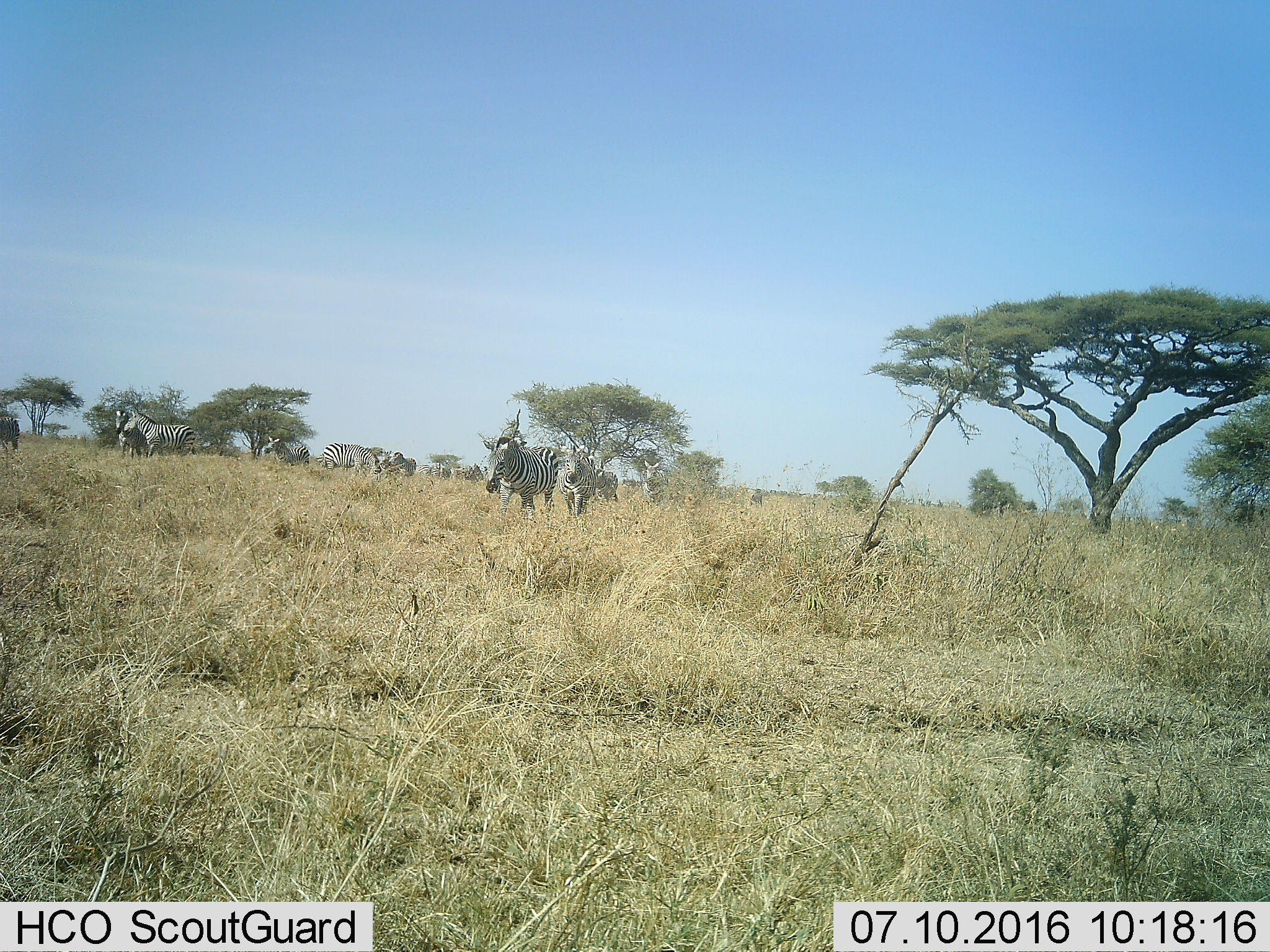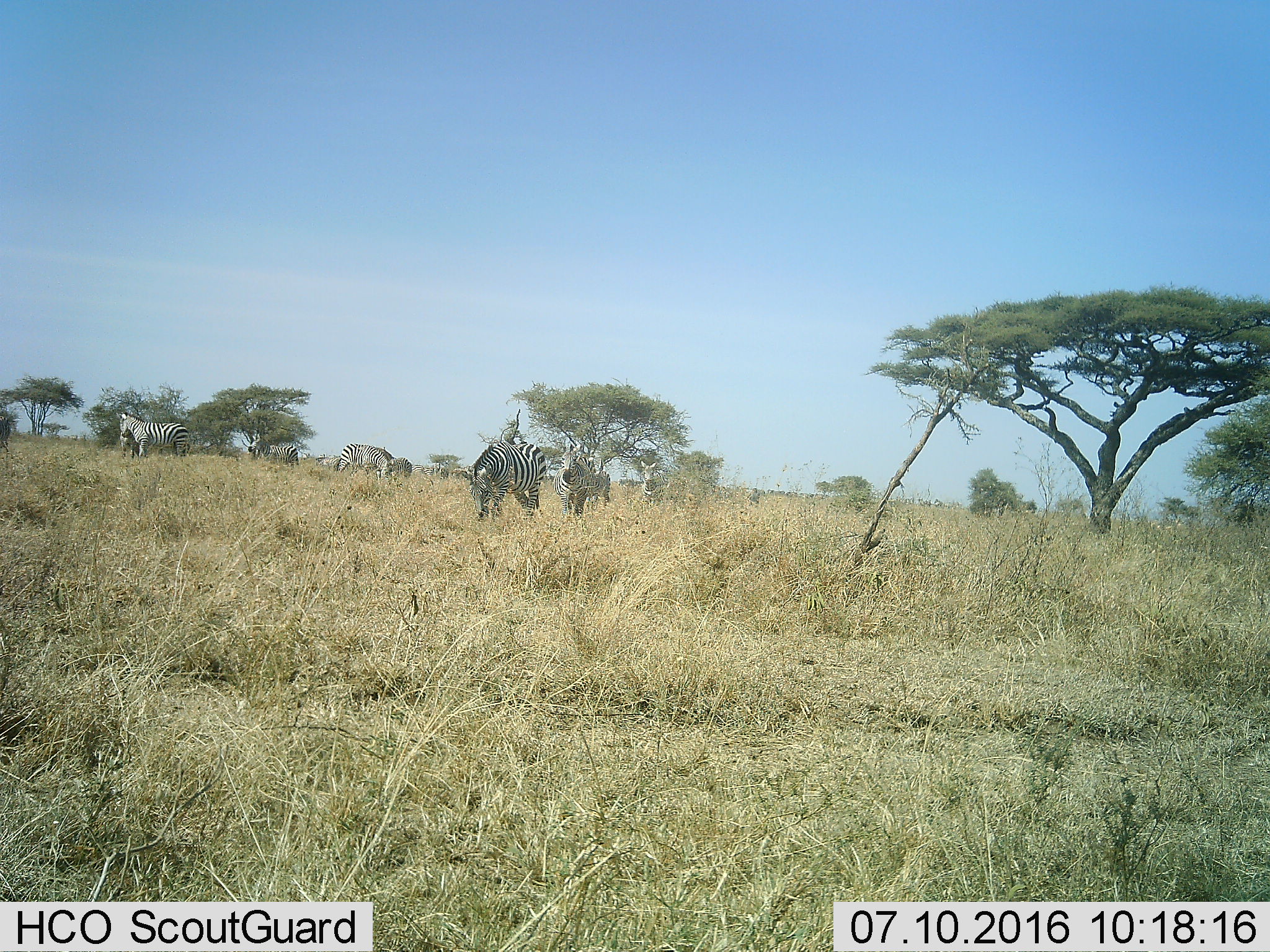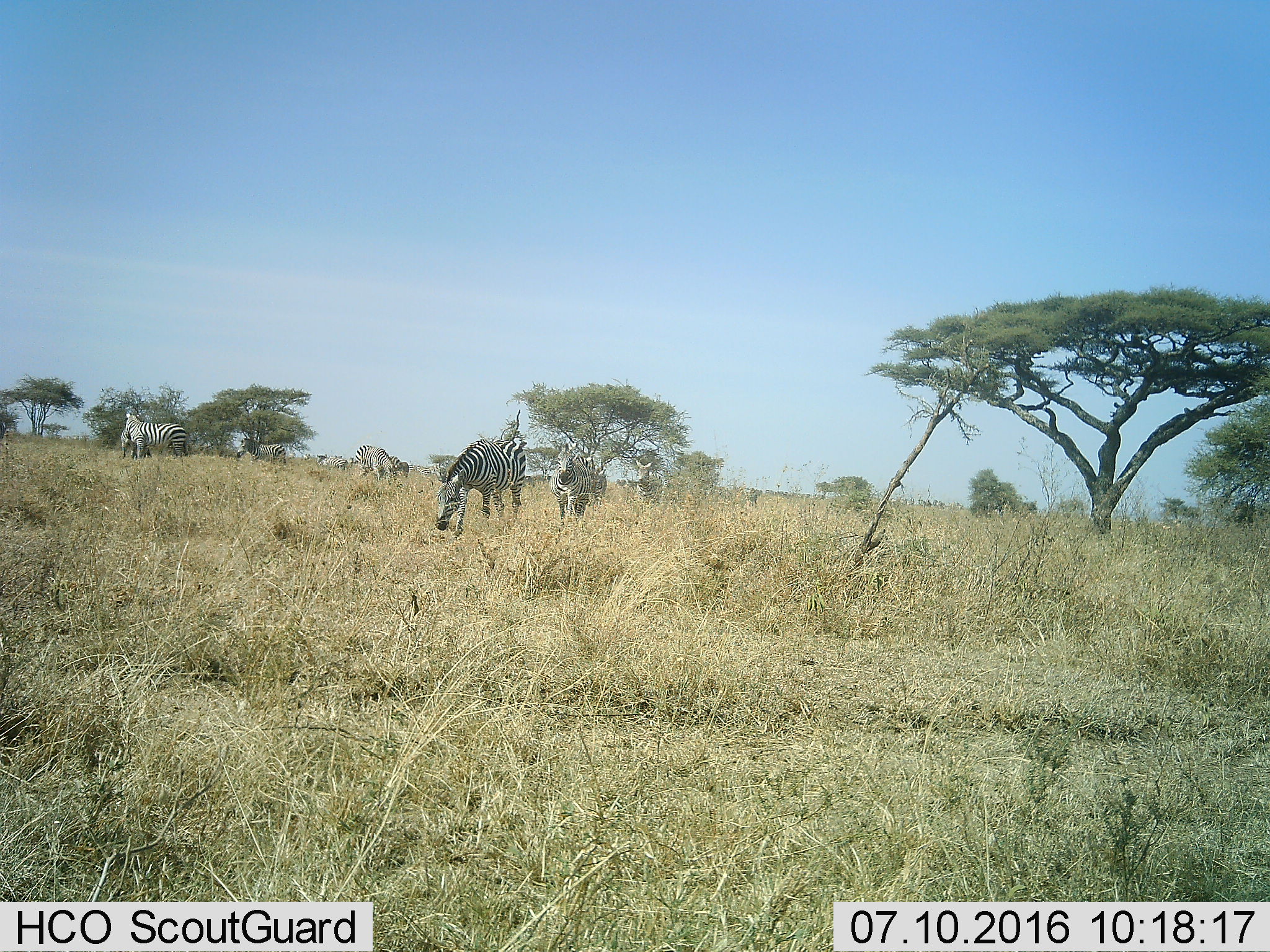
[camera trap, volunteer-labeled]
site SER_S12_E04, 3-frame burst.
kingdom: Animalia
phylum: Chordata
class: Mammalia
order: Perissodactyla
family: Equidae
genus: Equus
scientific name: Equus quagga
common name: plains zebra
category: zebraplains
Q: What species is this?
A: Zebraplains (plains zebra) (Equus quagga).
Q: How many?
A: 10.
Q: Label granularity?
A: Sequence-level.